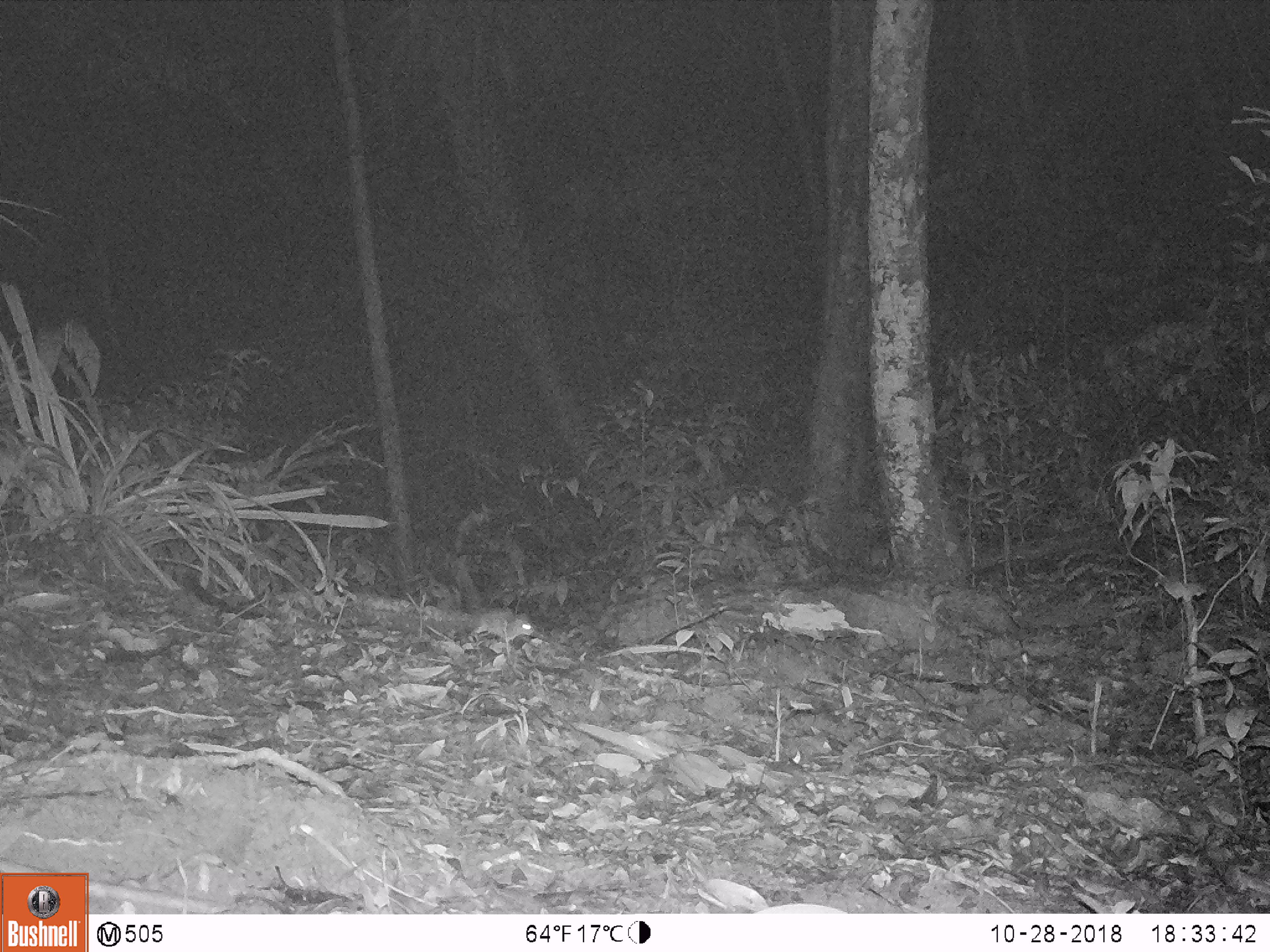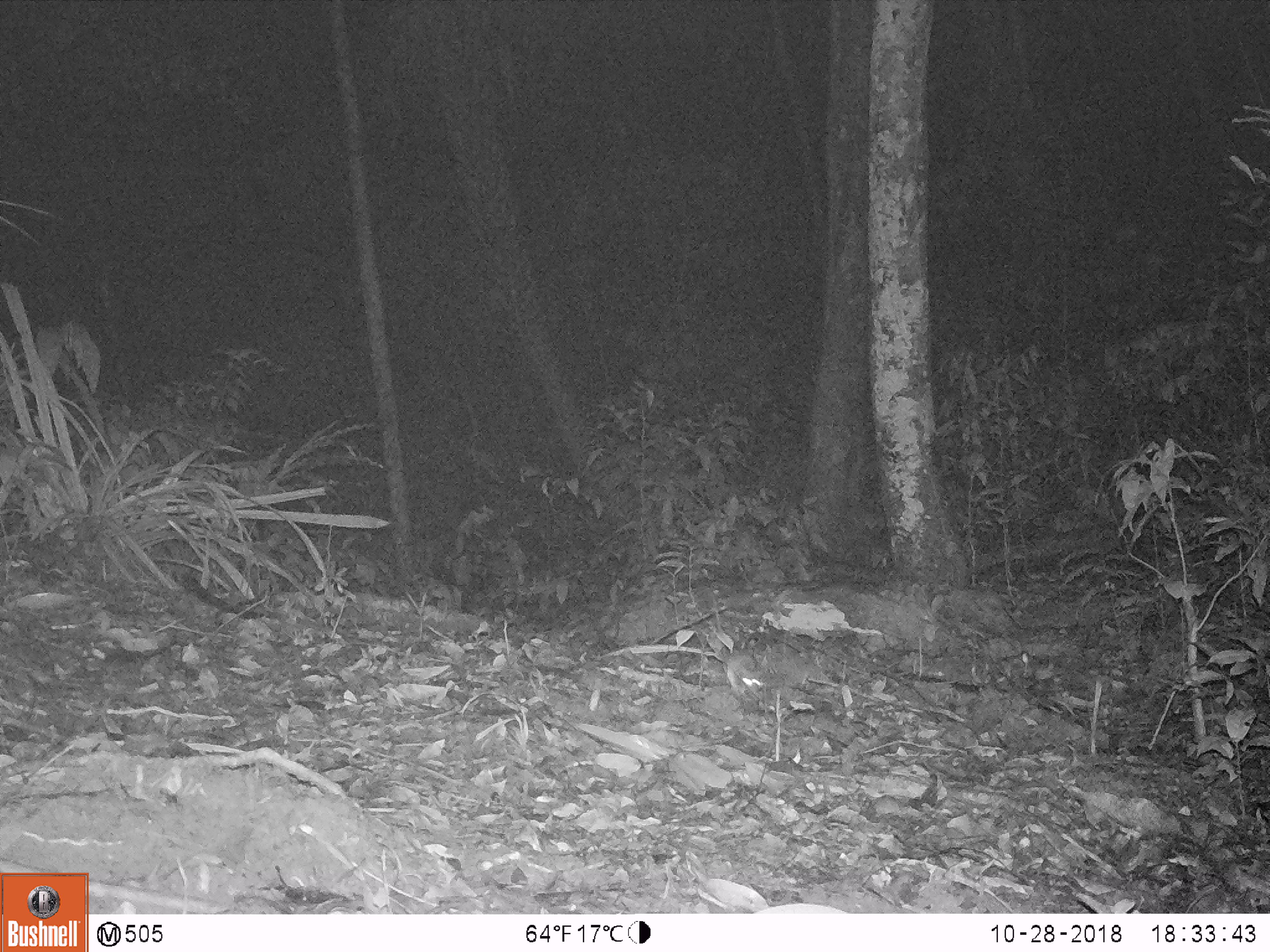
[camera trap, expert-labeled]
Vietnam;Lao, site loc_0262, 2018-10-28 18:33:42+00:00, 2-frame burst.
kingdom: Animalia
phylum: Chordata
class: Mammalia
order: Rodentia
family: Muridae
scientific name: Muridae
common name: old-world mice and rats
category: unidentified murid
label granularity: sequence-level